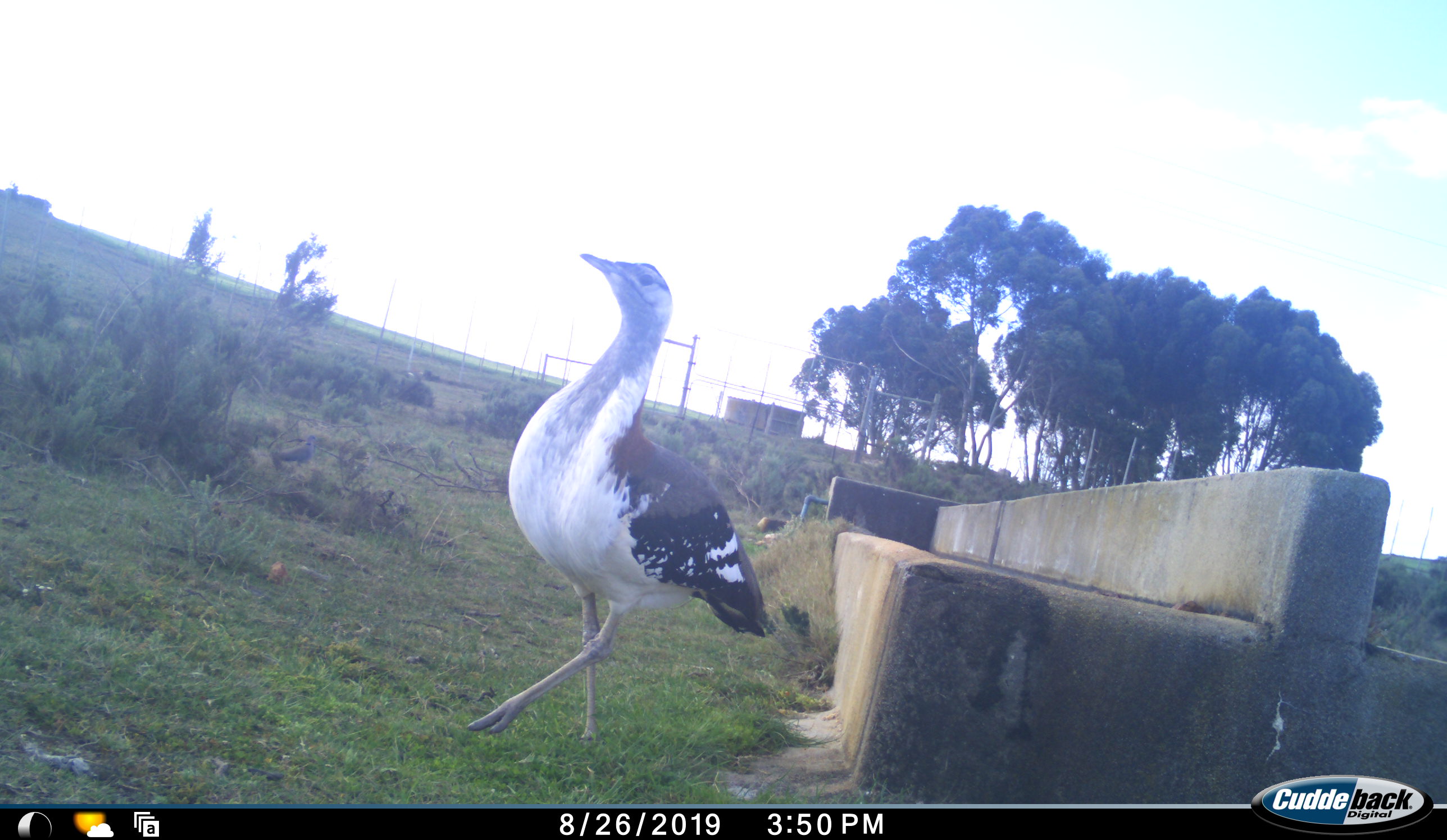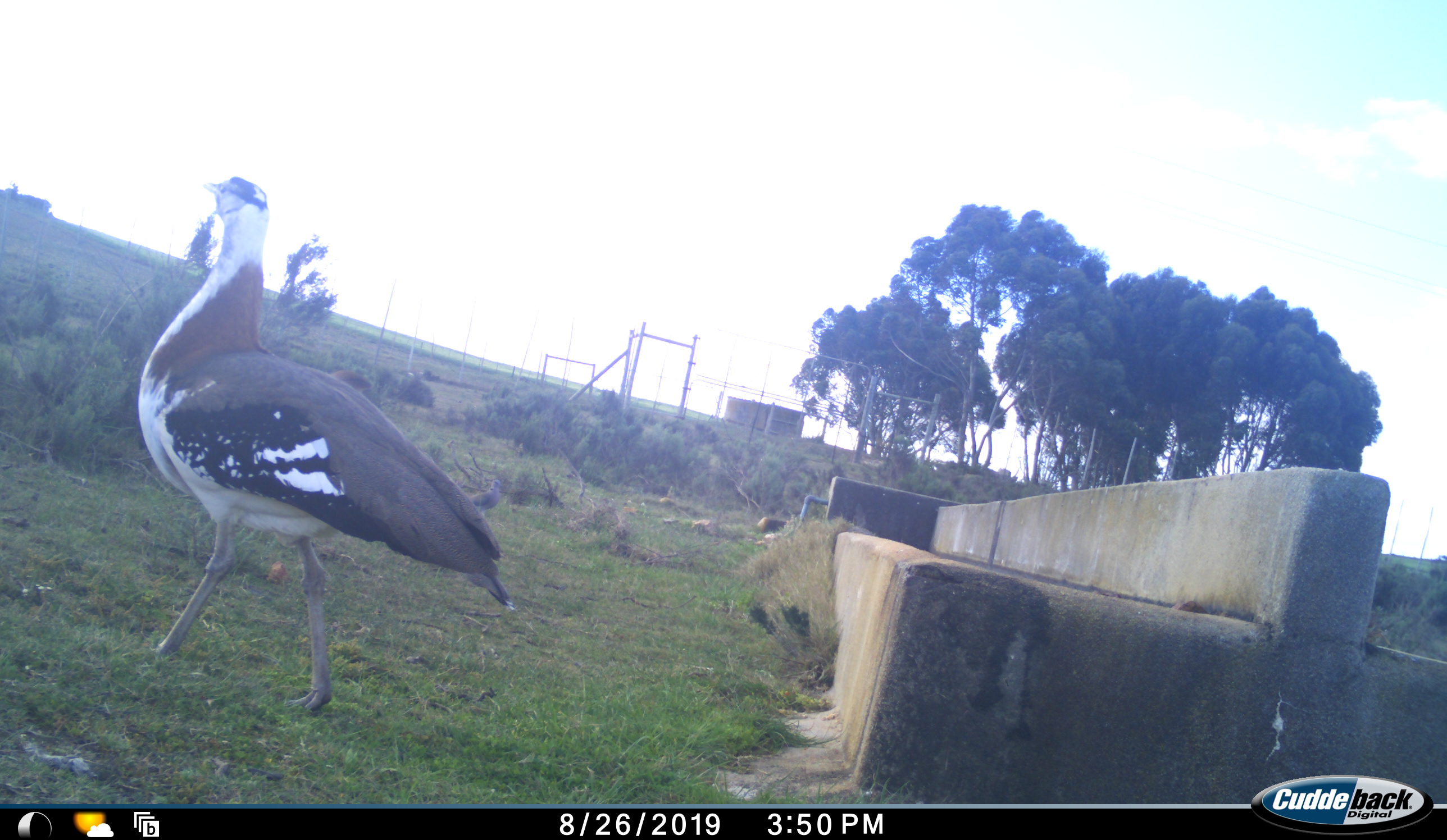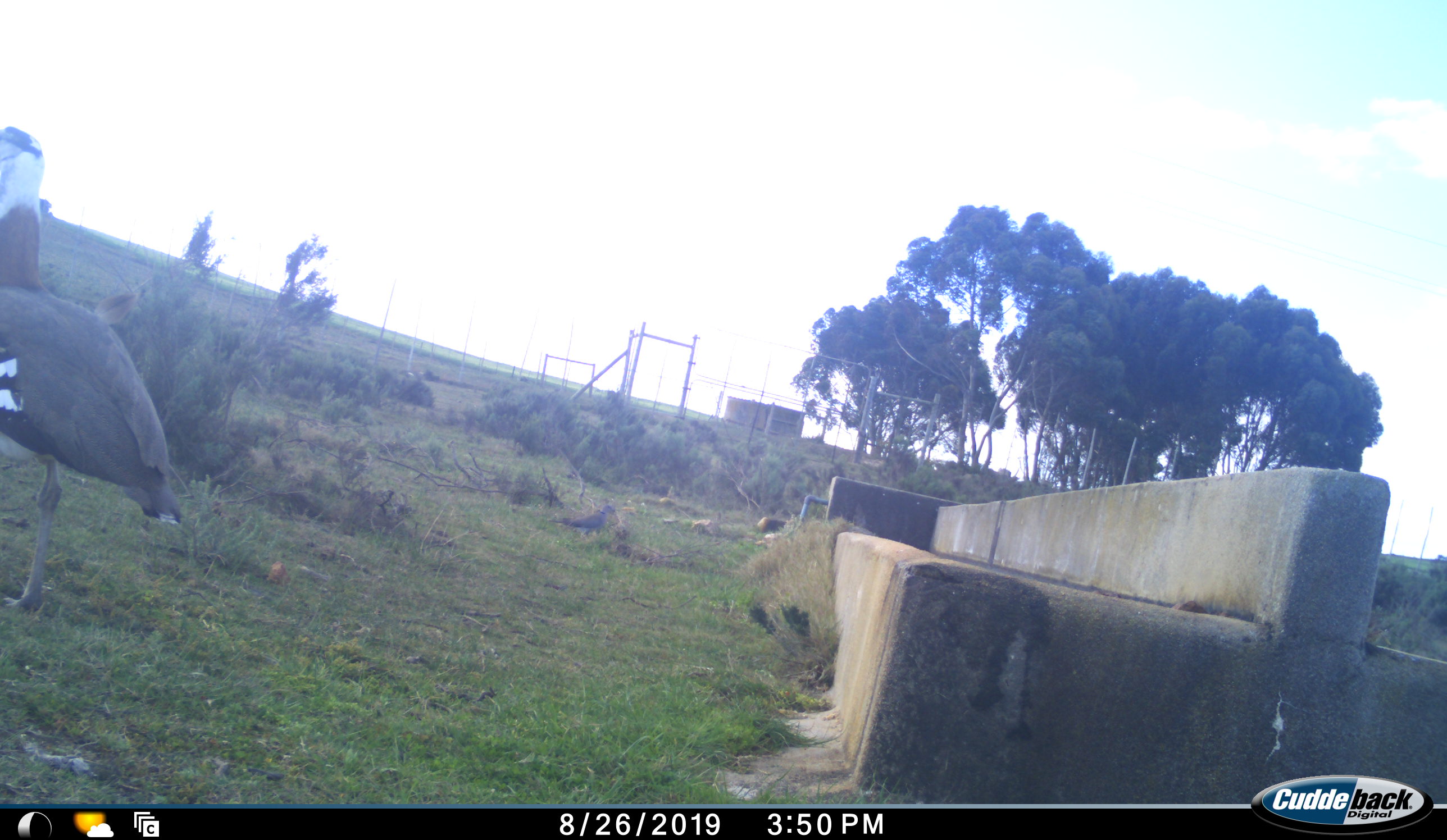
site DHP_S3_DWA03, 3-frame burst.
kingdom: Animalia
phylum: Chordata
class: Aves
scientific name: Aves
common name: bird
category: birdother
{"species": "birdother (bird) (Aves)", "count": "1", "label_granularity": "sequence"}